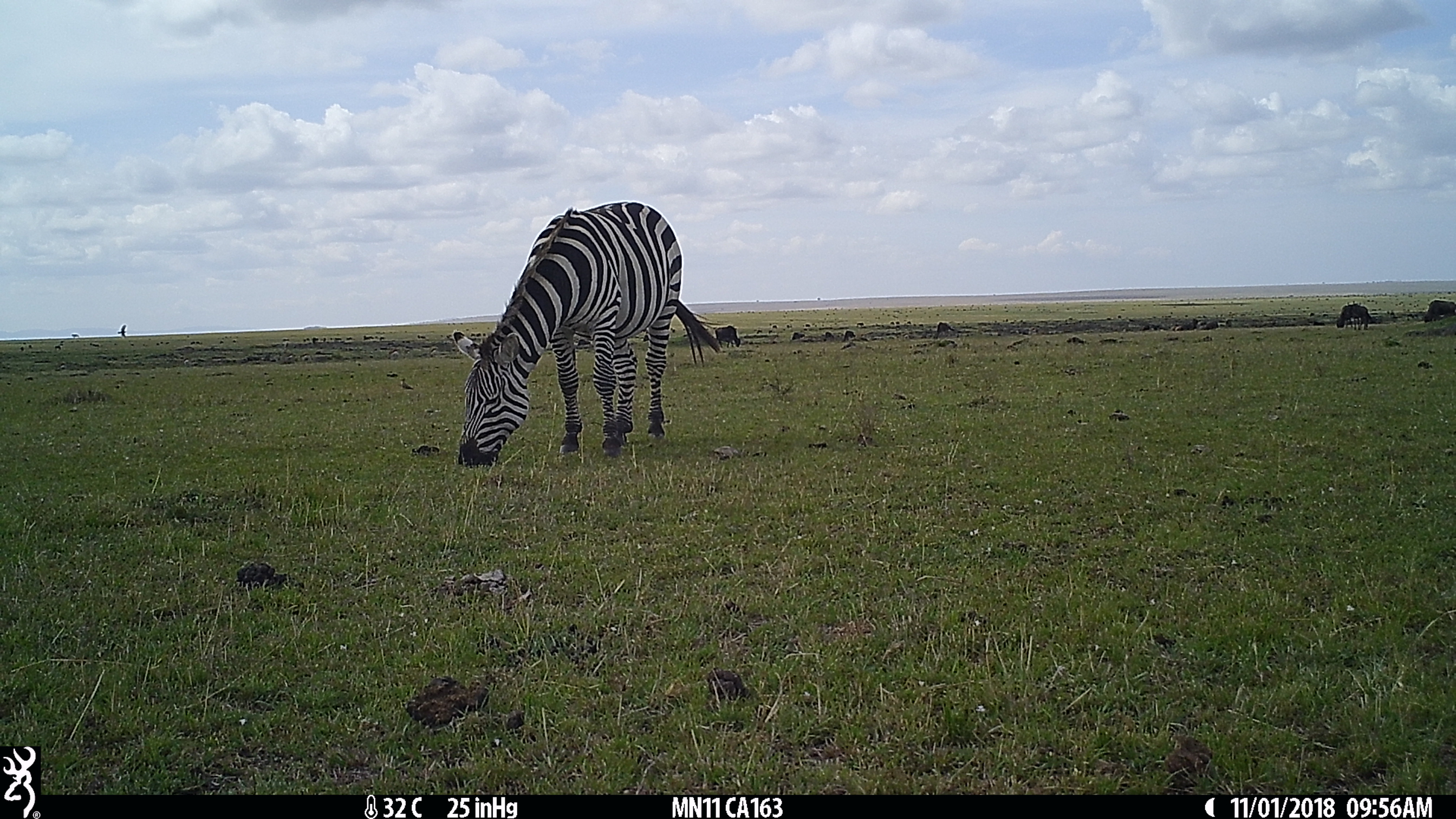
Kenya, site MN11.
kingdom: Animalia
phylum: Chordata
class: Mammalia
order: Perissodactyla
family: Equidae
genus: Equus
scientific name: Equus quagga burchellii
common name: burchell's zebra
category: zebra